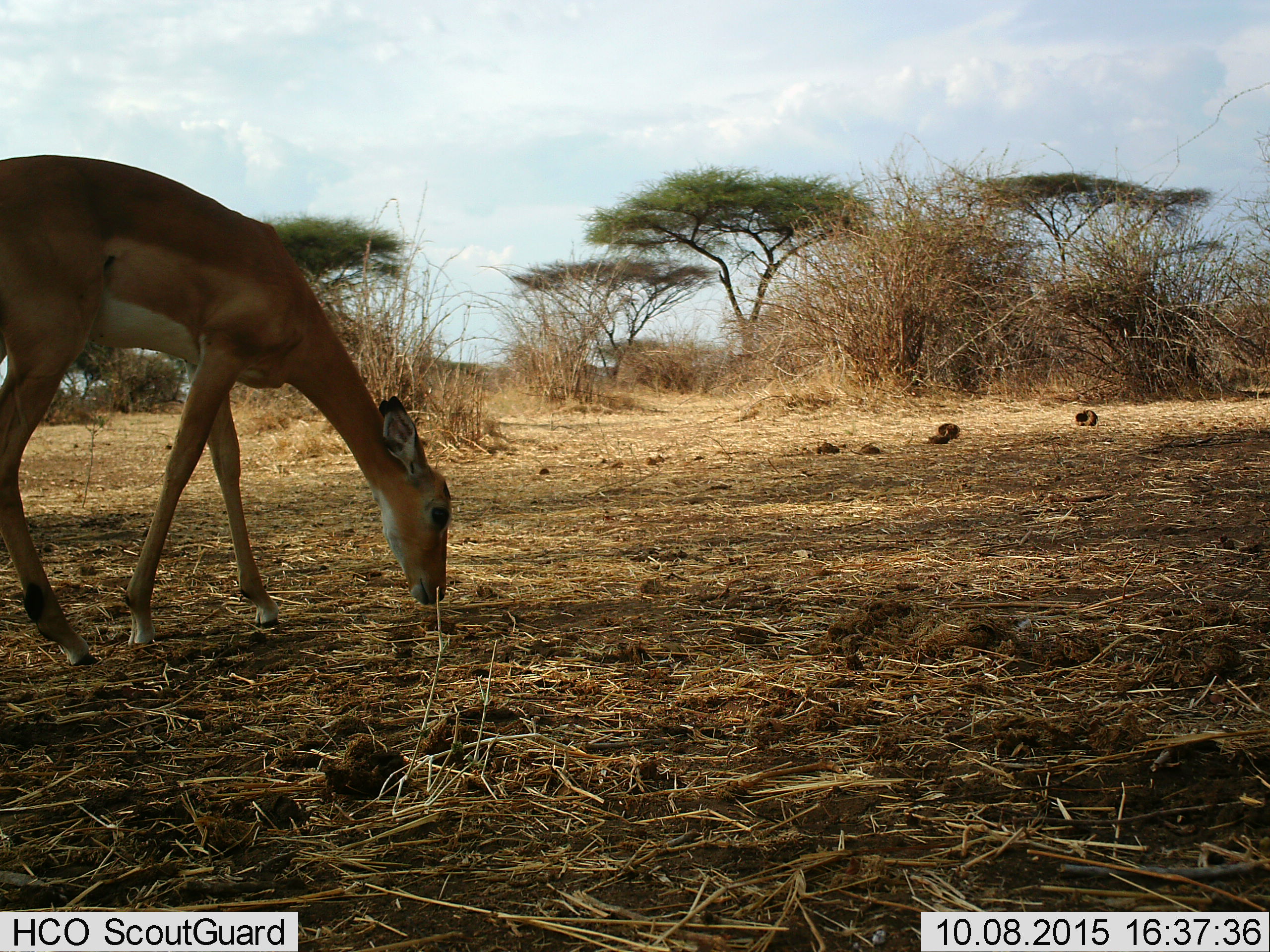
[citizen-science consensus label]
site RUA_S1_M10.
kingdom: Animalia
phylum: Chordata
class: Mammalia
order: Artiodactyla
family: Bovidae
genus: Aepyceros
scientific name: Aepyceros melampus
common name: impala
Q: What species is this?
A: Impala (Aepyceros melampus).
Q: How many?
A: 1.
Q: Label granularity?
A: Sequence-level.